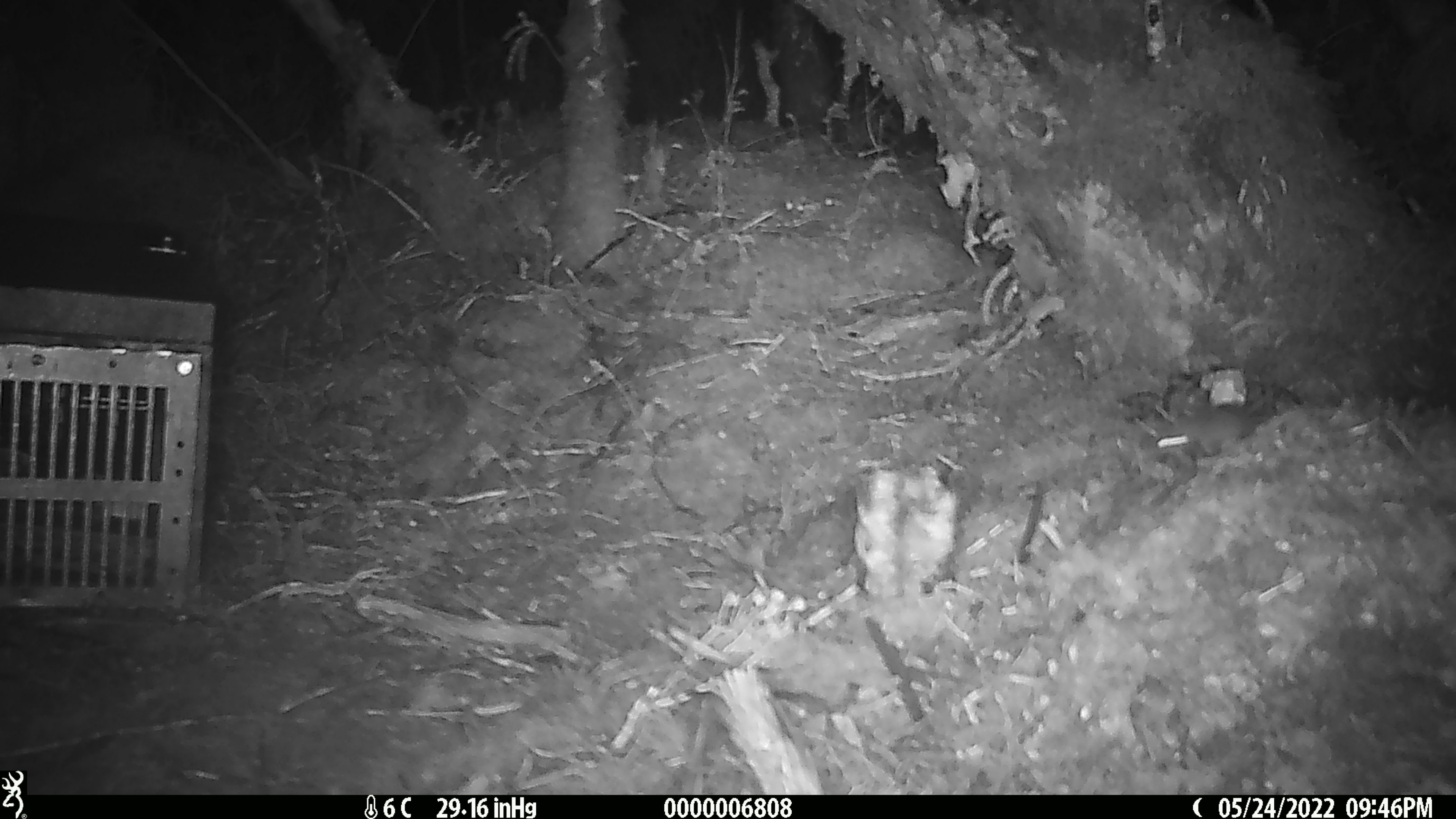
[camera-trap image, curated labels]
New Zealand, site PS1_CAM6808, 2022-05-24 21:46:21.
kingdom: Animalia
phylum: Chordata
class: Mammalia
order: Rodentia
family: Muridae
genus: Mus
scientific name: Mus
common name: mouse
Mouse (Mus).